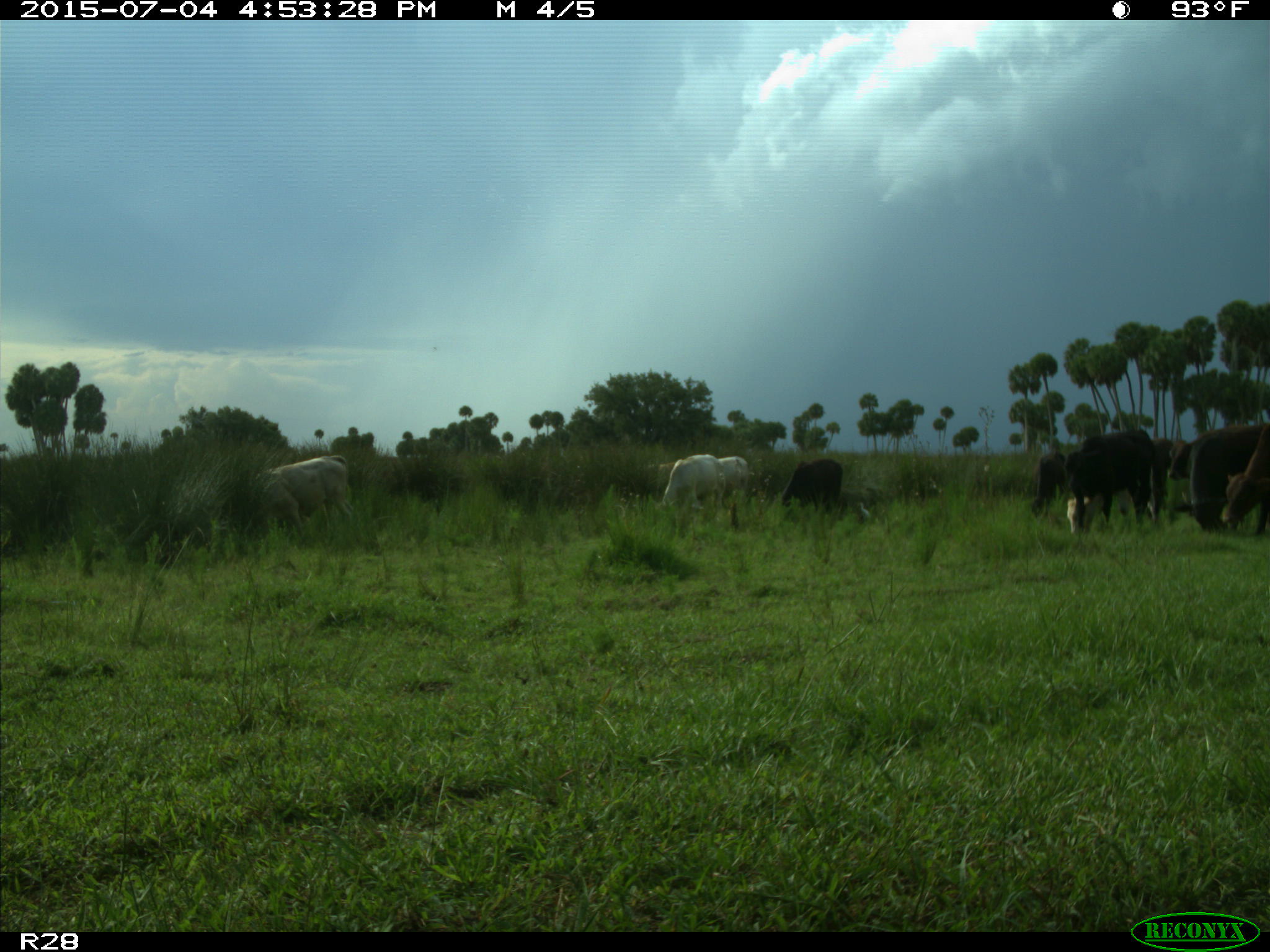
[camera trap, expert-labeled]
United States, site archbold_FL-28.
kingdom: Animalia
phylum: Chordata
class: Mammalia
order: Artiodactyla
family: Bovidae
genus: Bos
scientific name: Bos taurus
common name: domestic cow